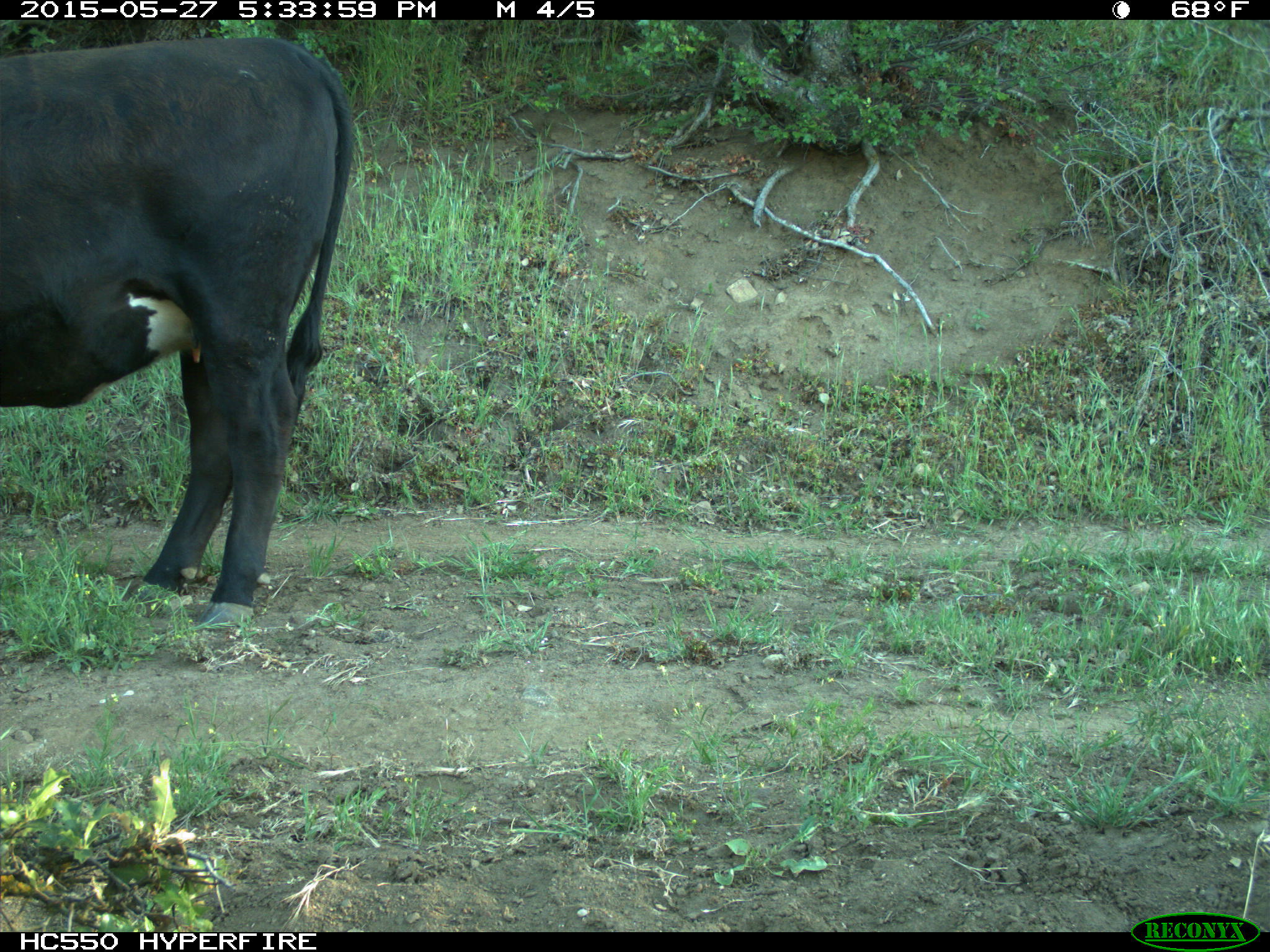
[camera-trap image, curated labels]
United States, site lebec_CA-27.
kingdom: Animalia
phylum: Chordata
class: Mammalia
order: Artiodactyla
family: Bovidae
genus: Bos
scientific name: Bos taurus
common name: domestic cow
Bos taurus (domestic cow).